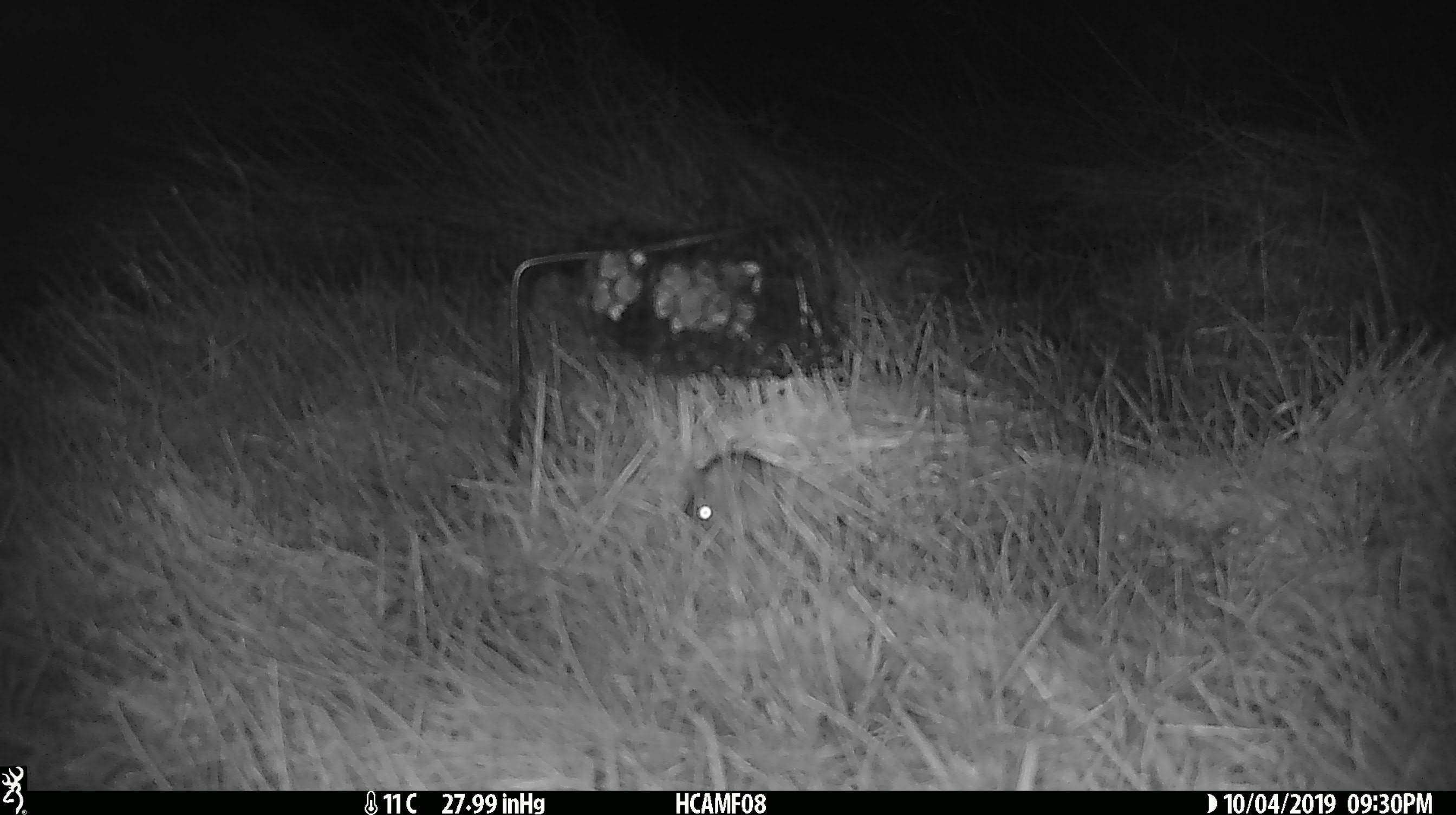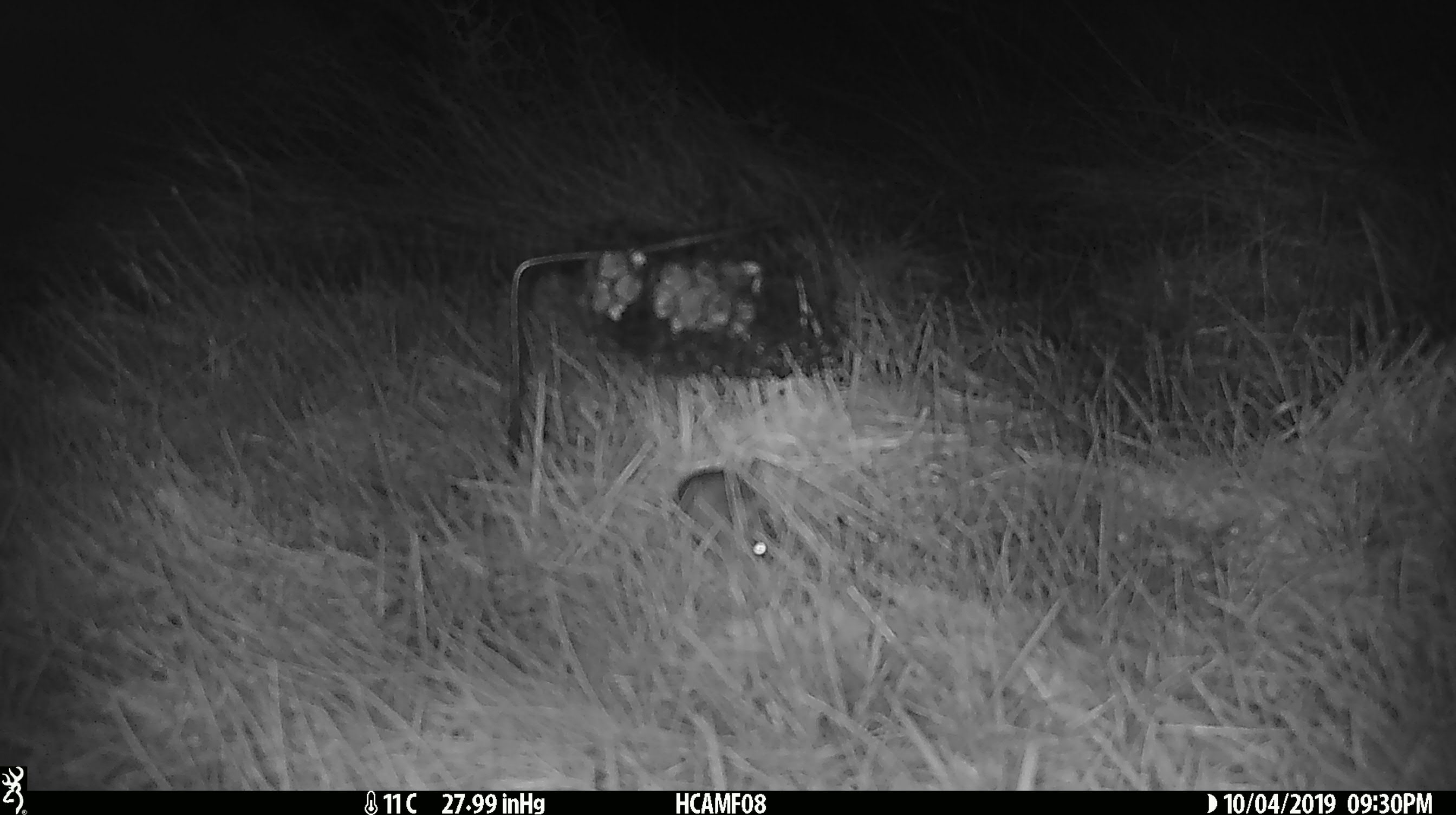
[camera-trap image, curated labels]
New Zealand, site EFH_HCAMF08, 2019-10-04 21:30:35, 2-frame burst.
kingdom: Animalia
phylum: Chordata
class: Mammalia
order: Rodentia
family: Muridae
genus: Mus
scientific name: Mus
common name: mouse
Mouse (Mus).